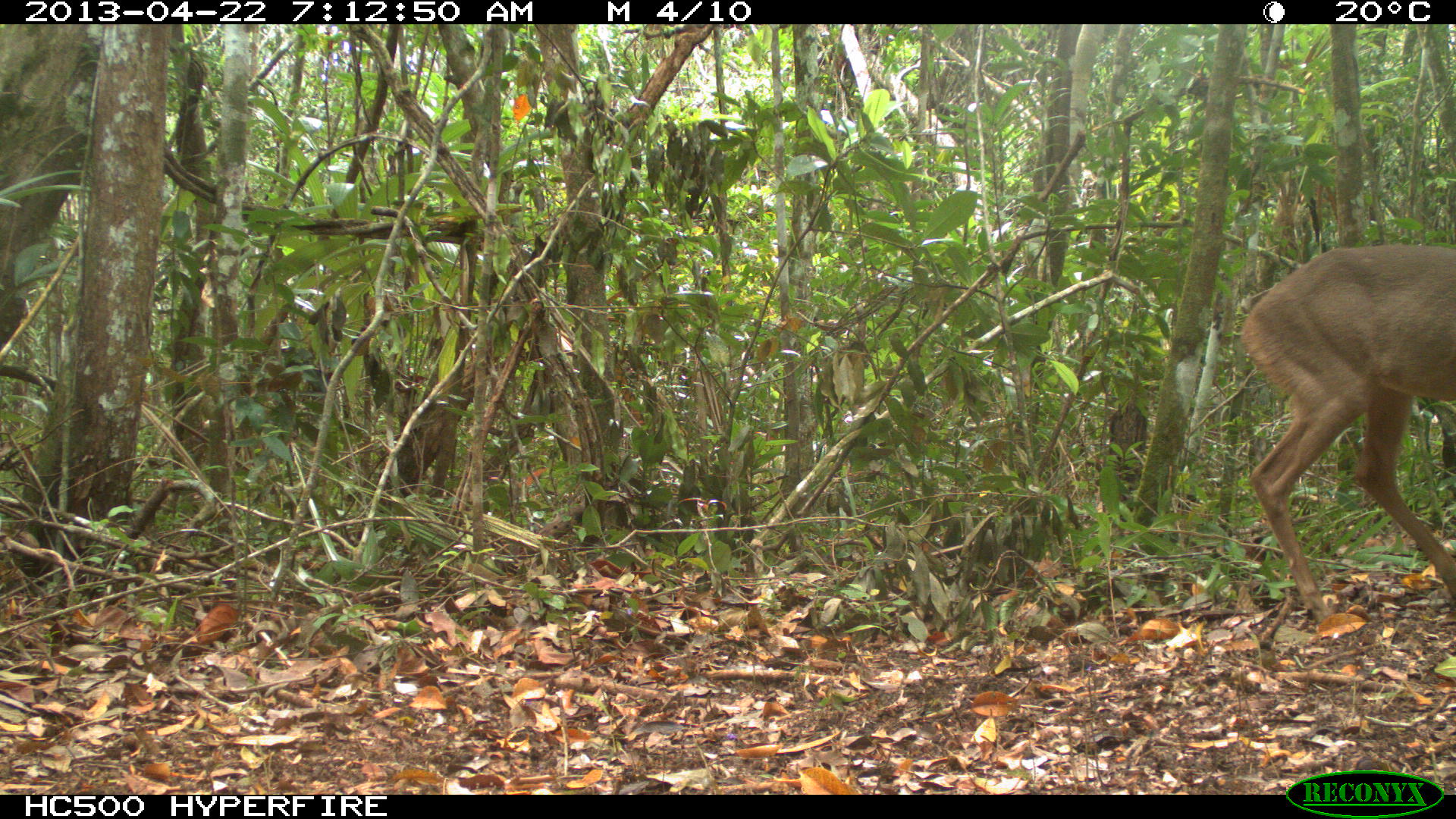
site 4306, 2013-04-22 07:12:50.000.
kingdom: Animalia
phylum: Chordata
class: Mammalia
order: Artiodactyla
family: Cervidae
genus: Odocoileus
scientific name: Odocoileus virginianus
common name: white-tailed deer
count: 1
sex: female